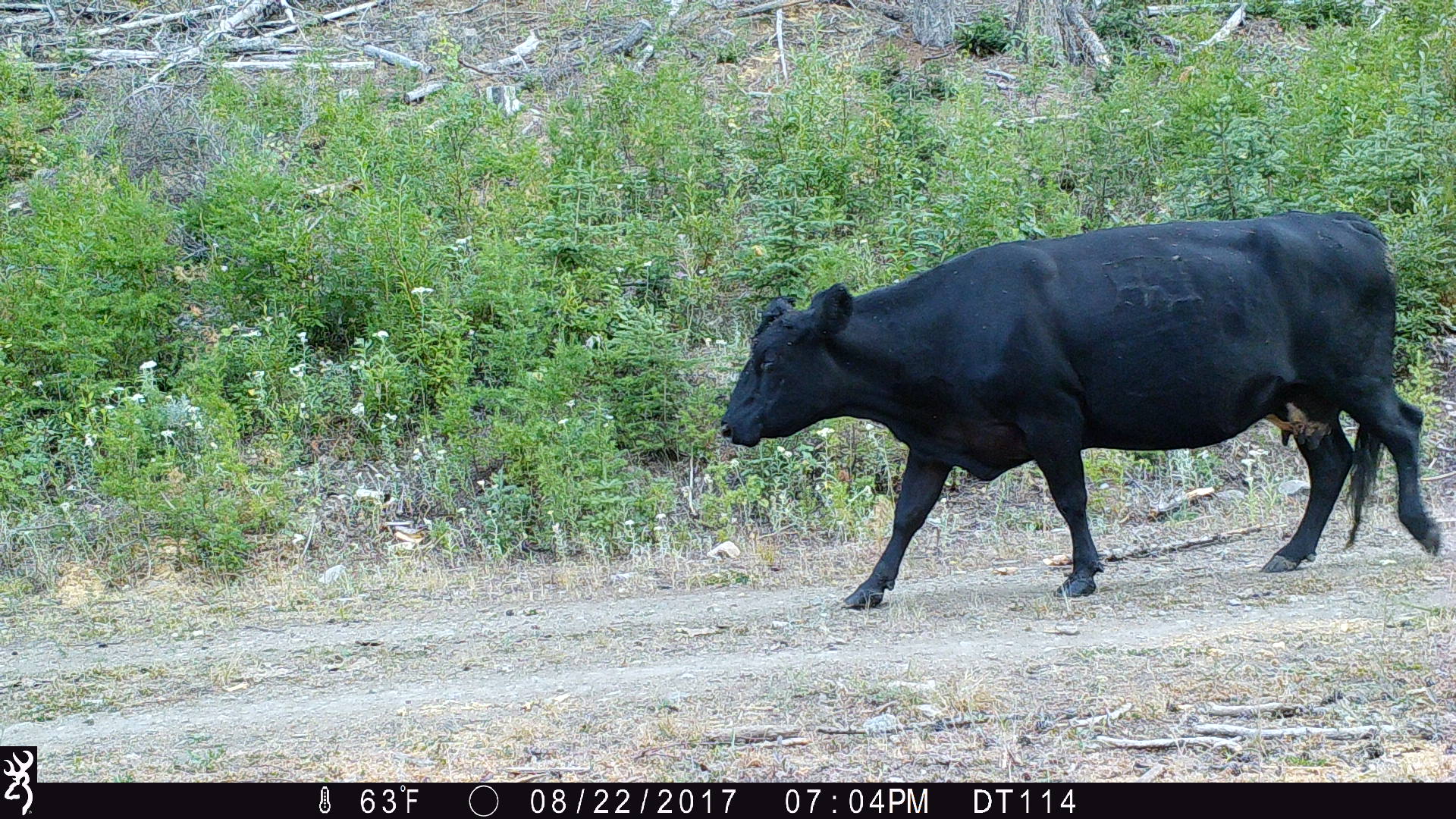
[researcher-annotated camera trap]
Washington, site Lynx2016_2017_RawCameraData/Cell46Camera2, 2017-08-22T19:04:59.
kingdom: Animalia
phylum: Chordata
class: Mammalia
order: Artiodactyla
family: Bovidae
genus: Bos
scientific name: Bos taurus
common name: domestic cattle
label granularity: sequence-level